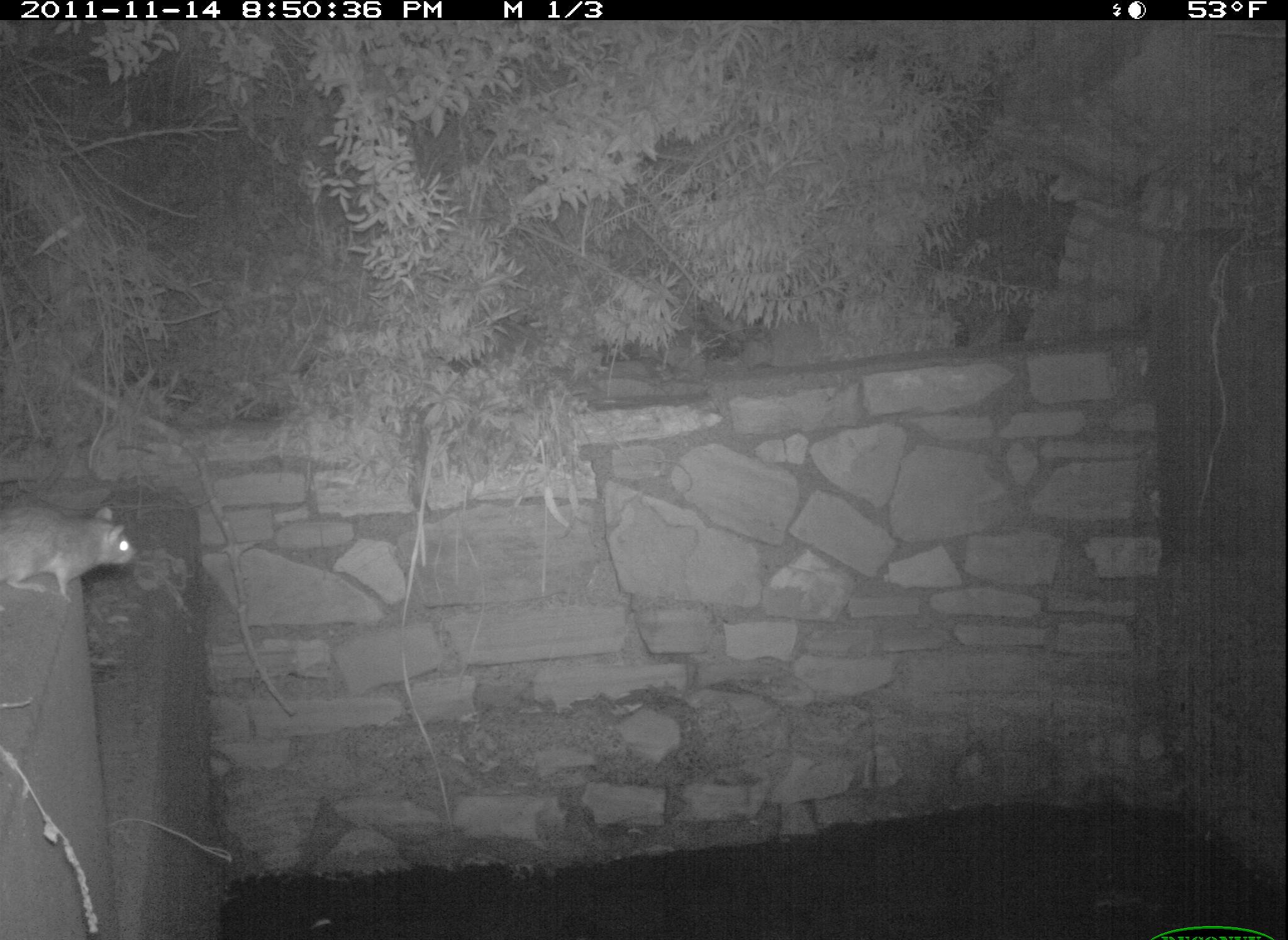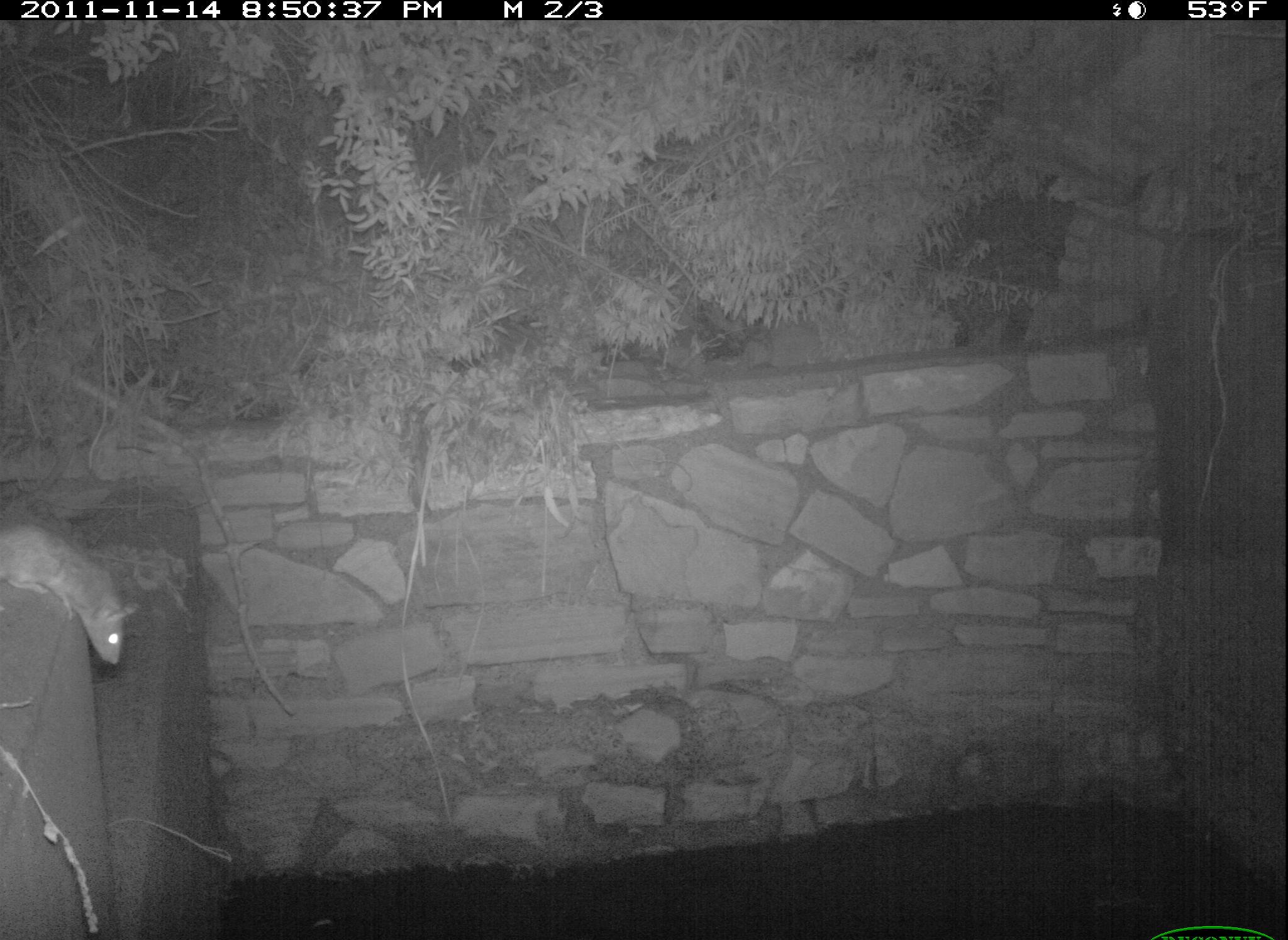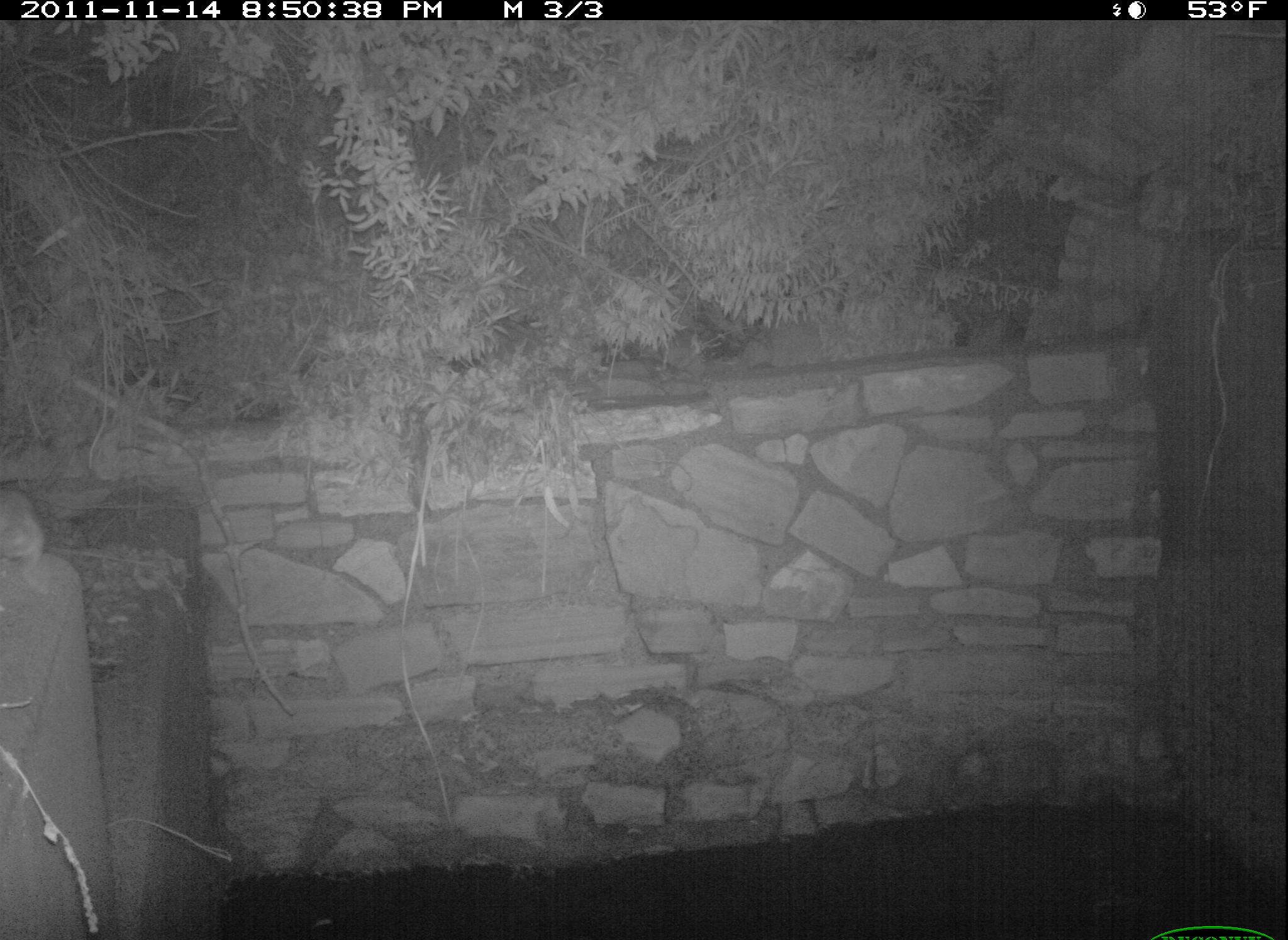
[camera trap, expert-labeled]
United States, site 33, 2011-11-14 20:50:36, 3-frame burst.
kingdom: Animalia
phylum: Chordata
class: Mammalia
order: Rodentia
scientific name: Rodentia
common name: rodent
Rodent (Rodentia).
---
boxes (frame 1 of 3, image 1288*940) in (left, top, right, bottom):
rodent: (2, 489, 143, 605)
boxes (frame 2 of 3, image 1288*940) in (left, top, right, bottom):
rodent: (6, 517, 141, 673)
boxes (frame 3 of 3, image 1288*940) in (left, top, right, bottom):
rodent: (4, 472, 61, 601)